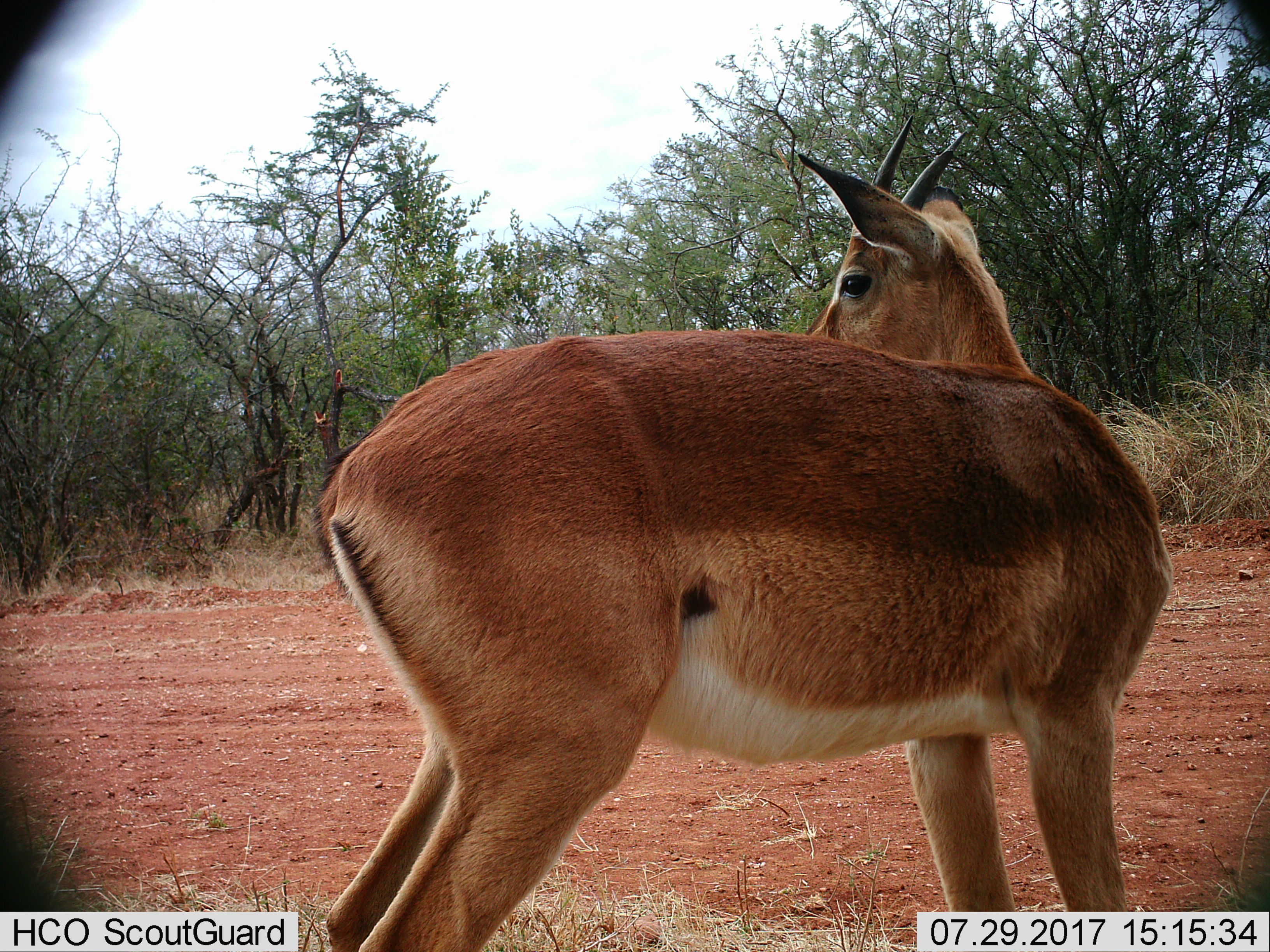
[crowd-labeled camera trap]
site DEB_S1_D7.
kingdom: Animalia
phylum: Chordata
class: Mammalia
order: Artiodactyla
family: Bovidae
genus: Aepyceros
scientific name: Aepyceros melampus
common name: impala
Impala (Aepyceros melampus), count 1. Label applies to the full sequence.